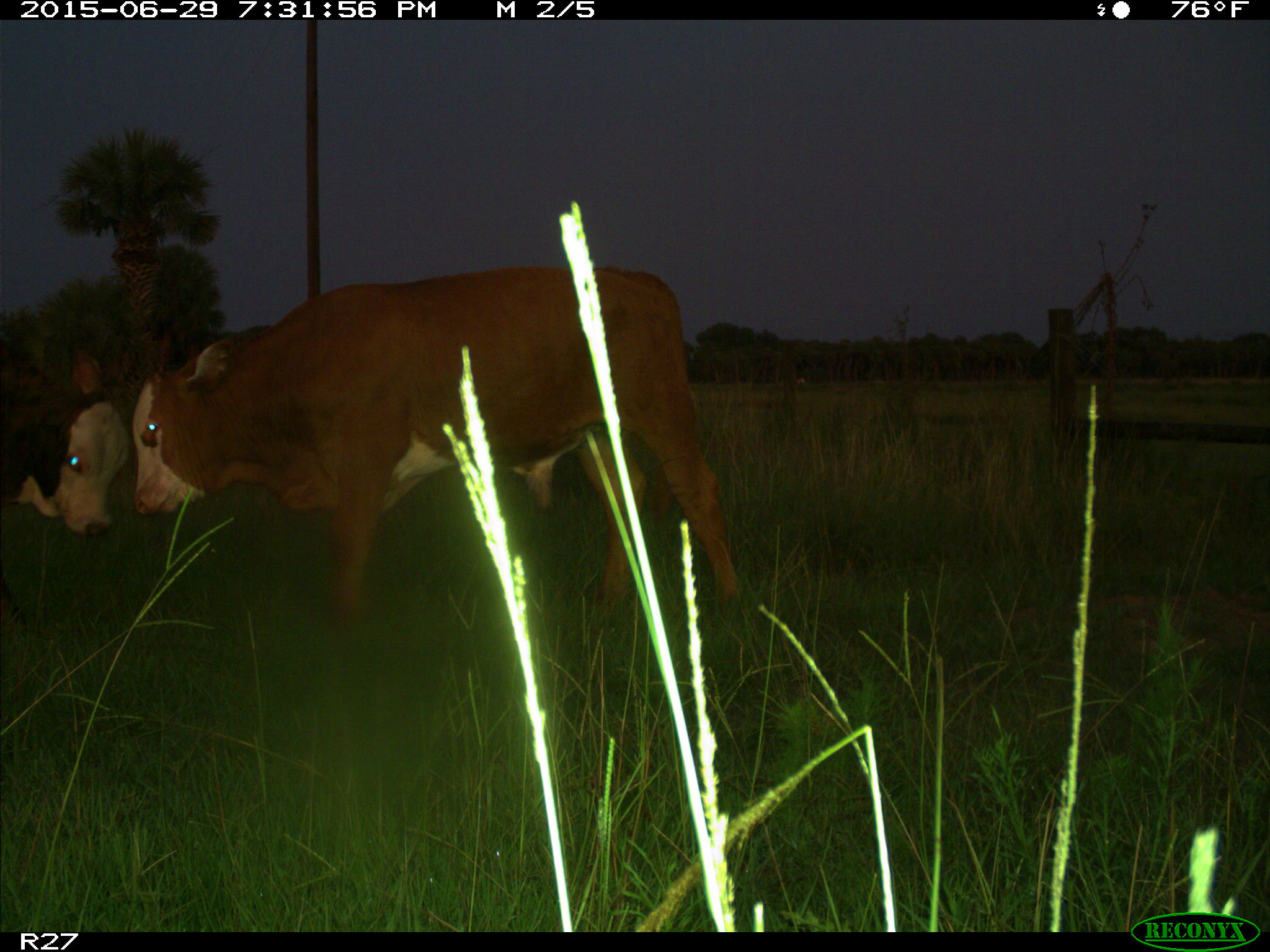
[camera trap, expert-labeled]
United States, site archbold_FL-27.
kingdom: Animalia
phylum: Chordata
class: Mammalia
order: Artiodactyla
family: Bovidae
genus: Bos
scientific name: Bos taurus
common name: domestic cow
Bos taurus (domestic cow).